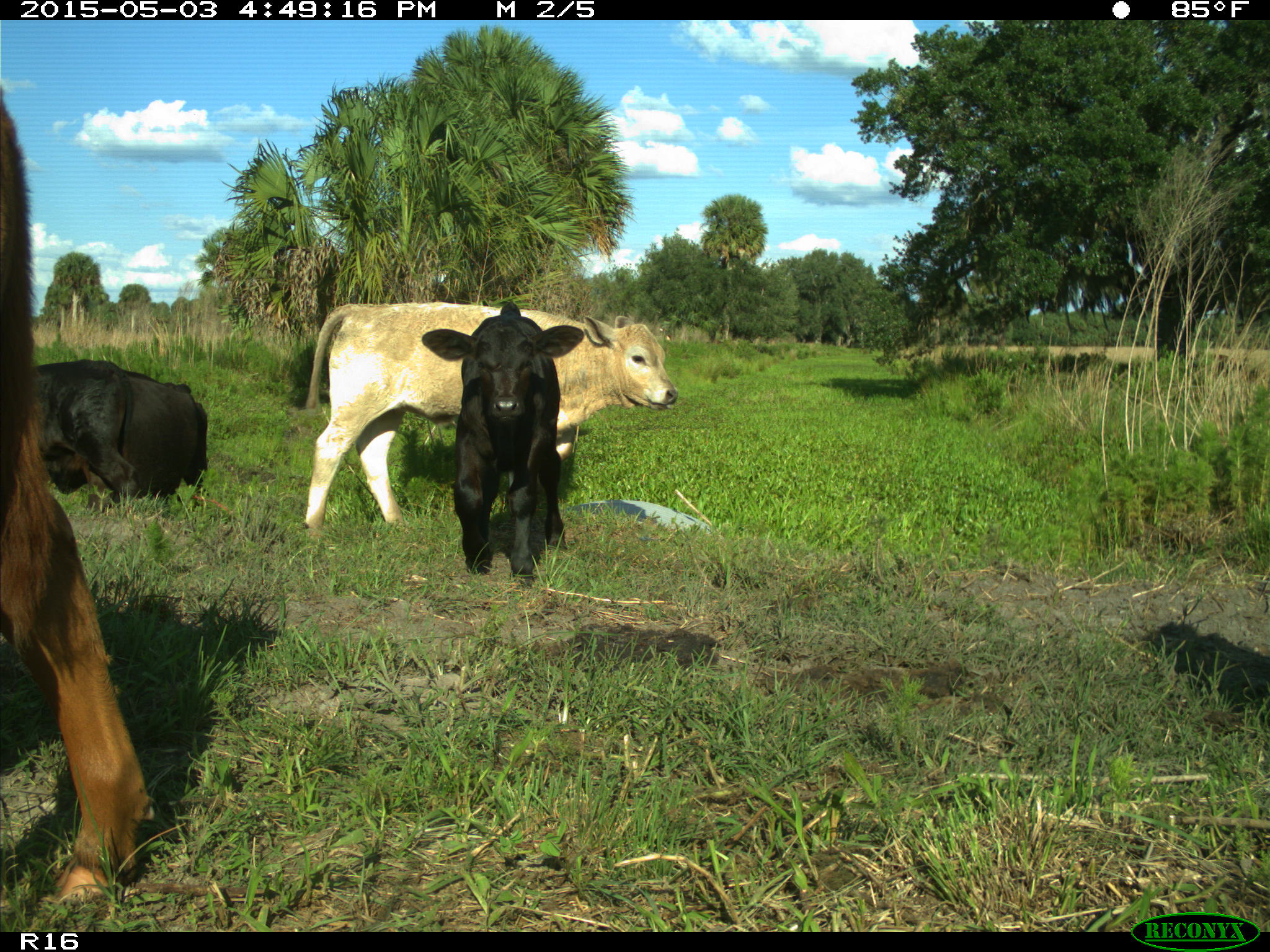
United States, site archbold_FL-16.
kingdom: Animalia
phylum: Chordata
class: Mammalia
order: Artiodactyla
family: Bovidae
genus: Bos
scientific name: Bos taurus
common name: domestic cow